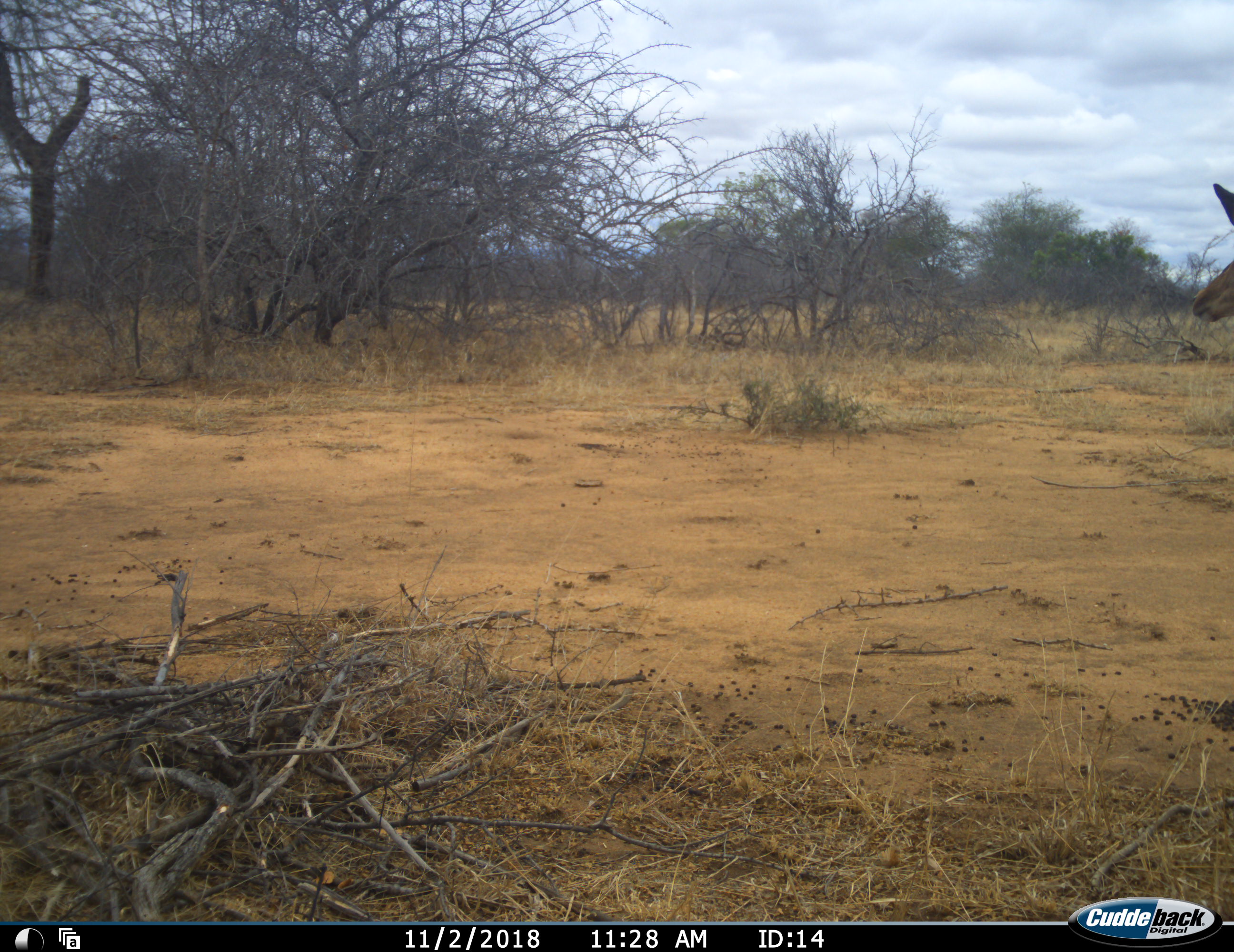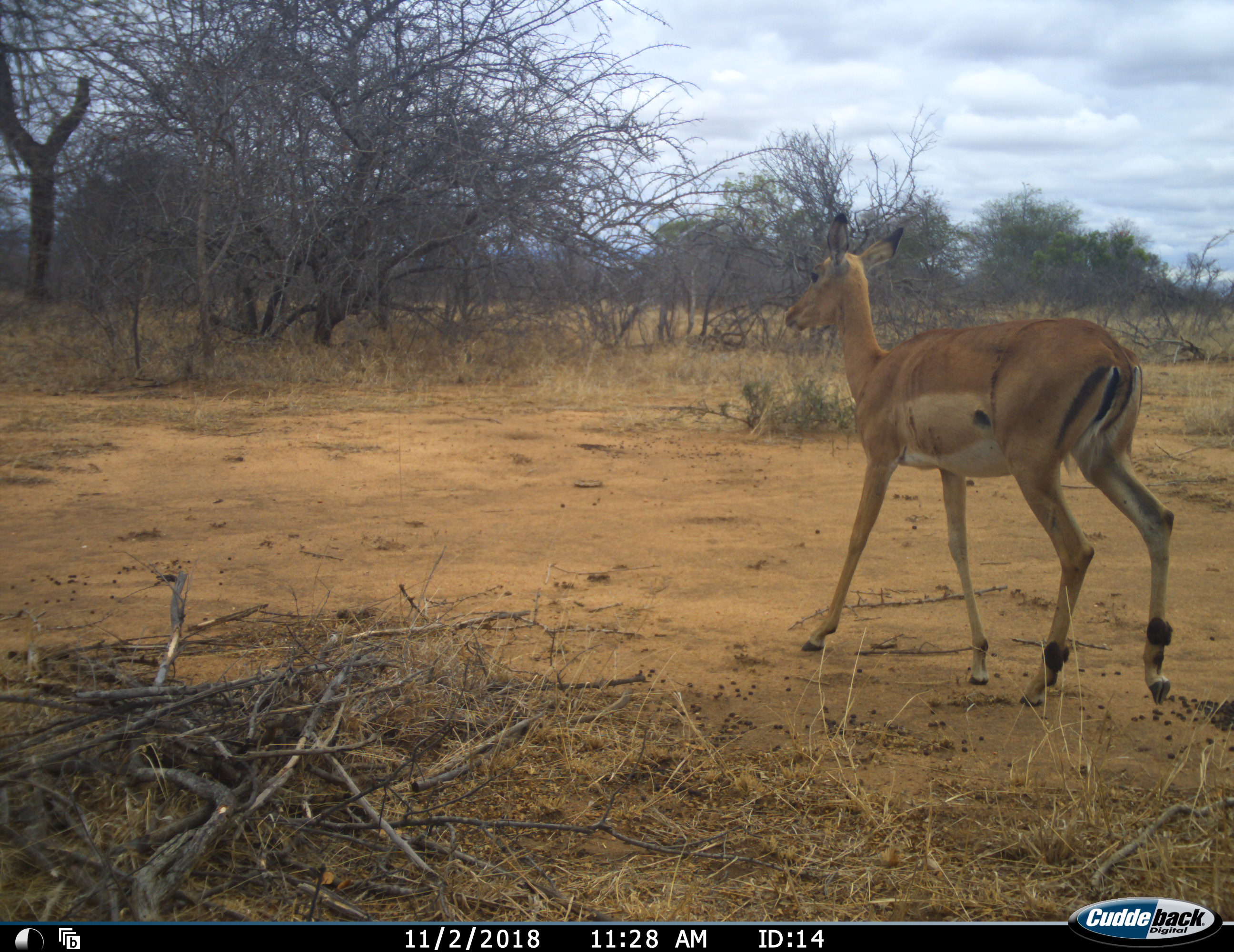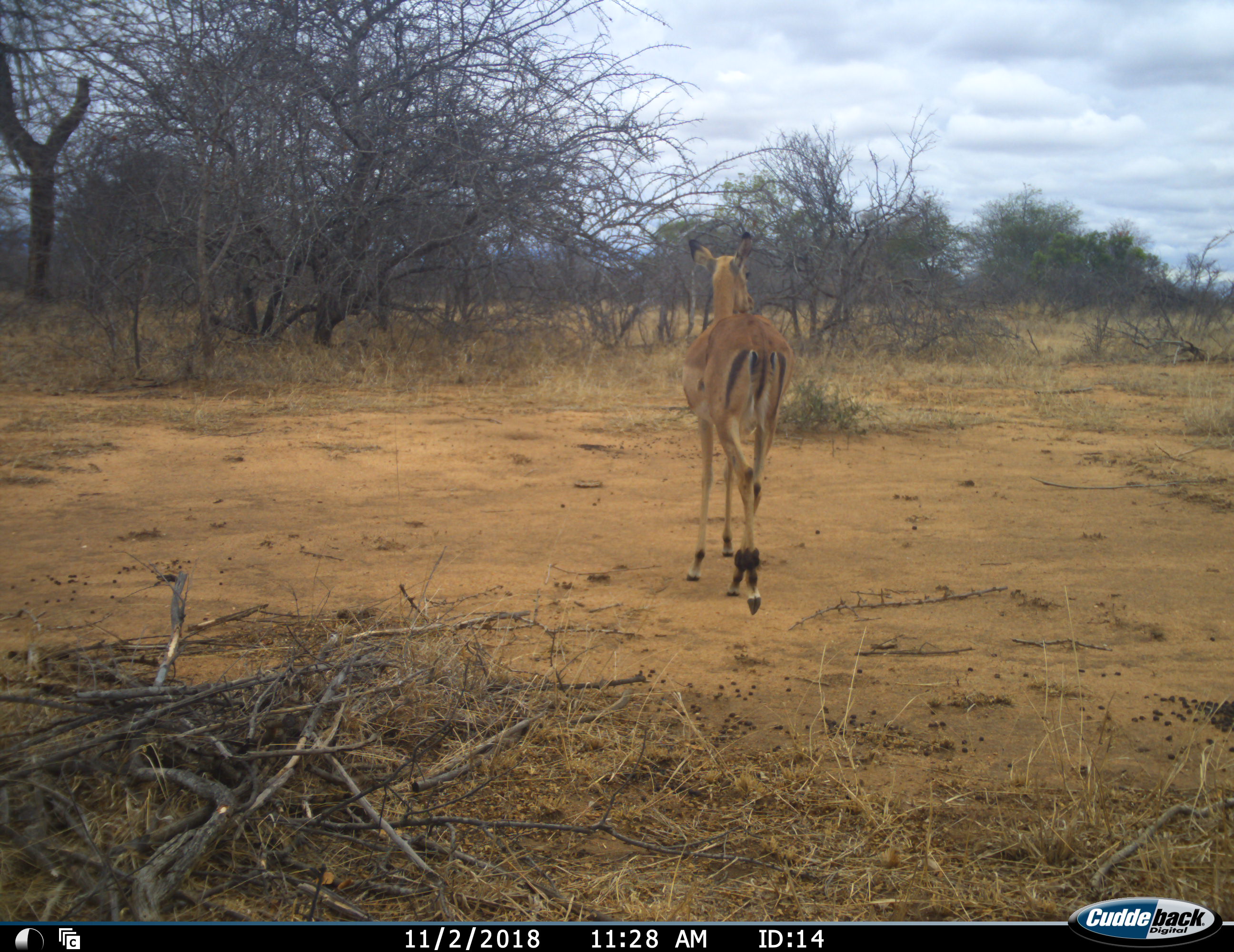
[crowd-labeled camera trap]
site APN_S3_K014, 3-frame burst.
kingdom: Animalia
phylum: Chordata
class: Mammalia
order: Artiodactyla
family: Bovidae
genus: Aepyceros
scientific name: Aepyceros melampus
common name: impala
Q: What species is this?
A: Impala (Aepyceros melampus).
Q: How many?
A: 1.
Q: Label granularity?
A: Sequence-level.